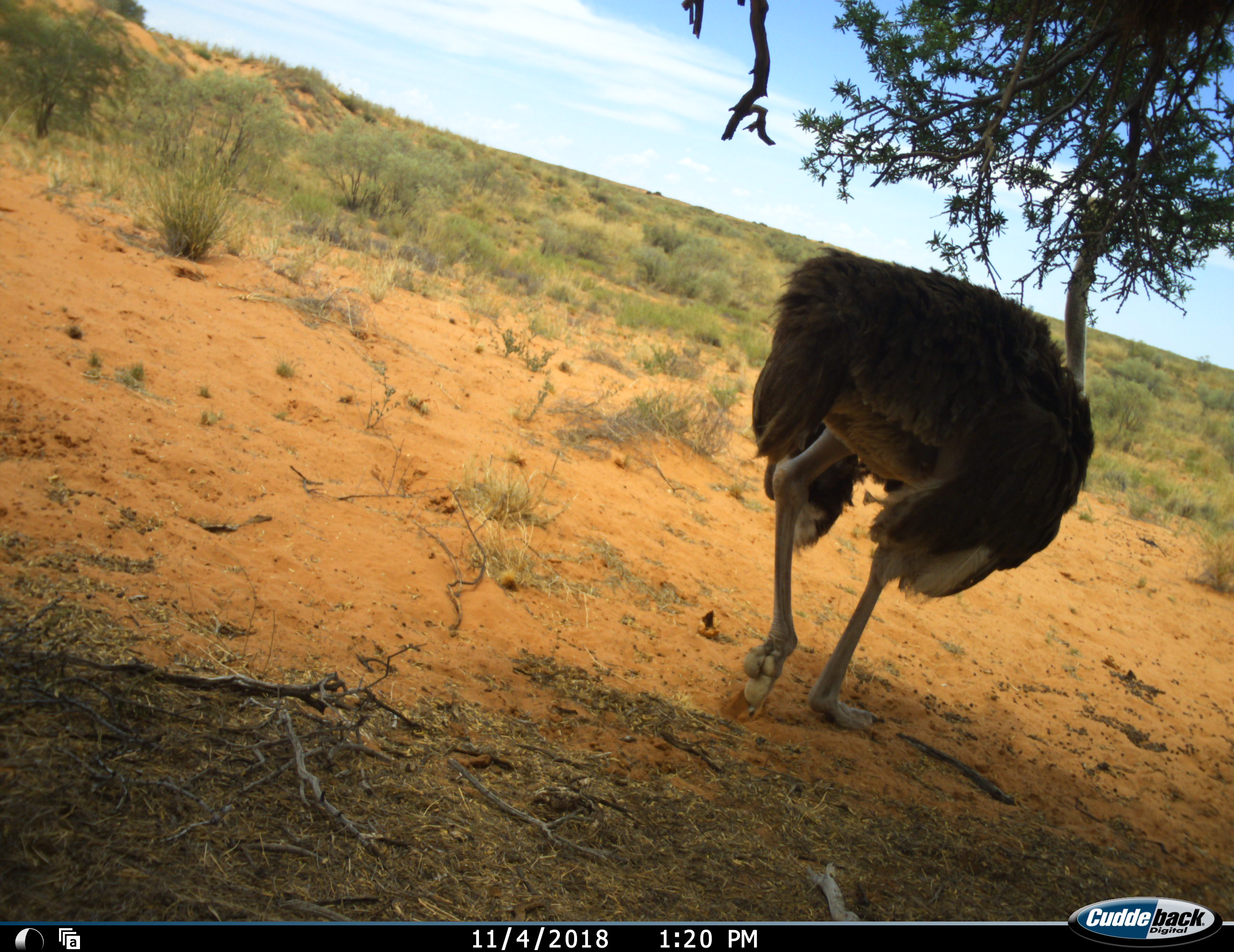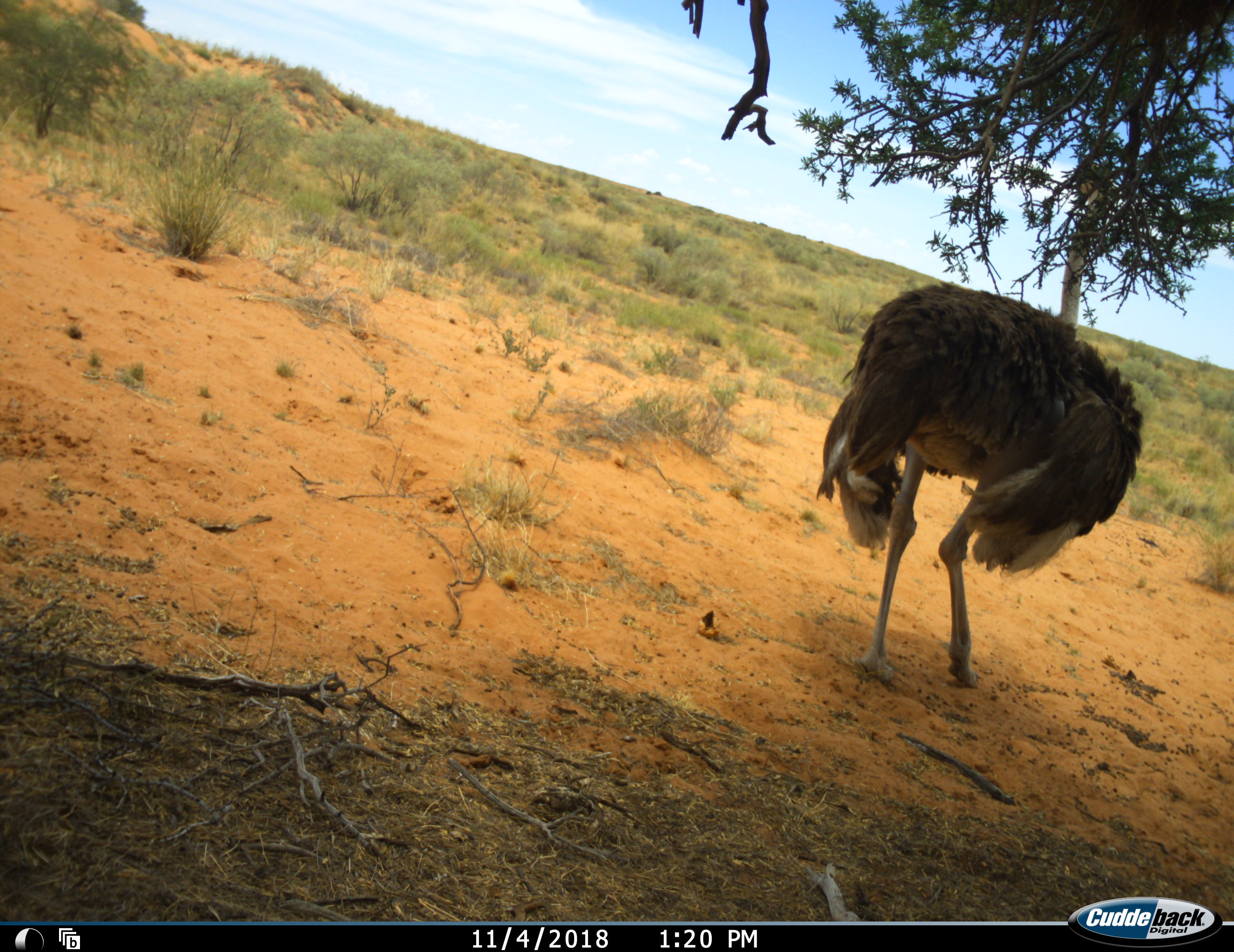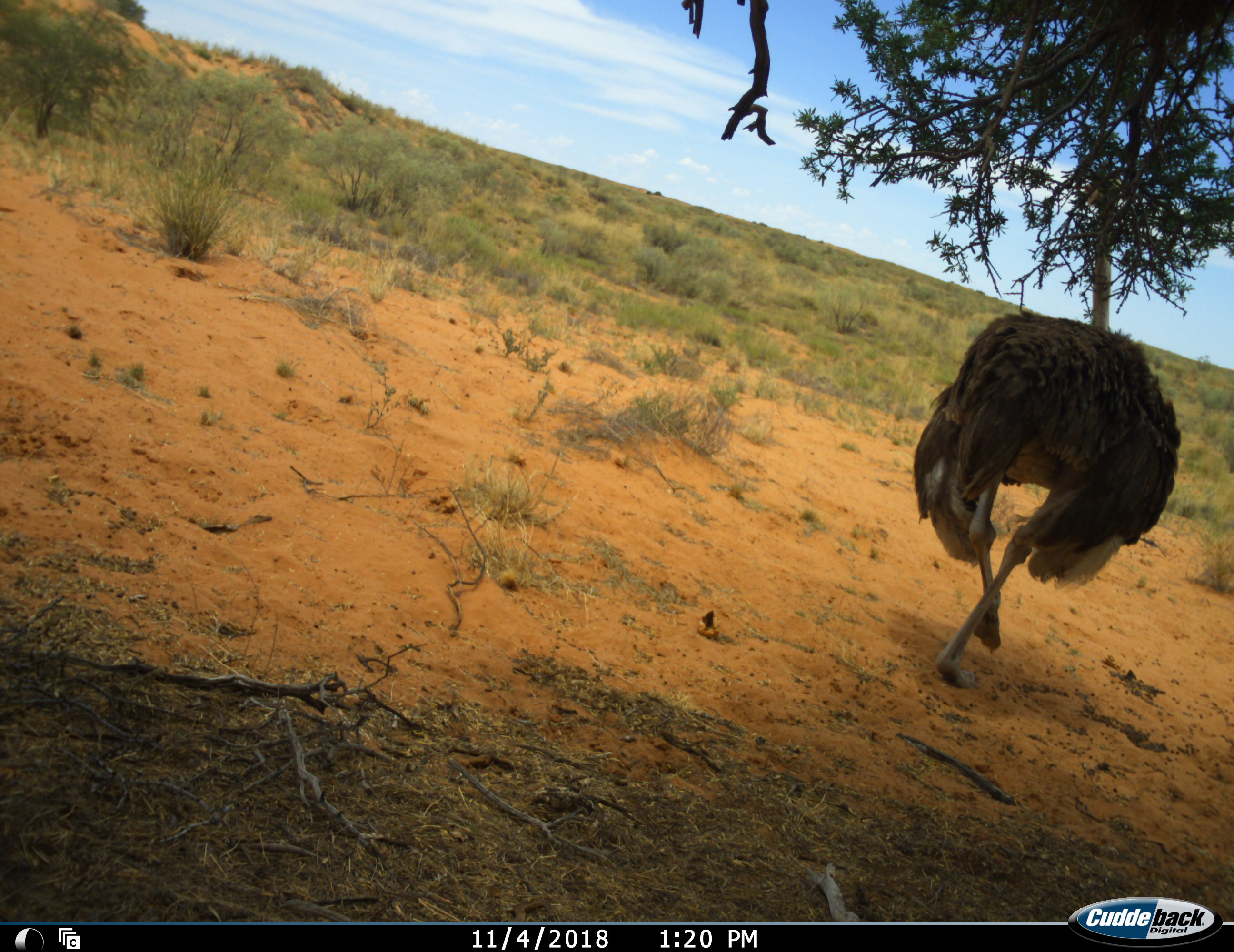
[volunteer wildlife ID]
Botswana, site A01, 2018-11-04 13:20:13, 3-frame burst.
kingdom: Animalia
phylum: Chordata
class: Aves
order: Struthioniformes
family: Struthionidae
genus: Struthio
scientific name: Struthio camelus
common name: ostrich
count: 1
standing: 0%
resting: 0%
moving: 100%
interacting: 0%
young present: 0%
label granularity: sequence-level